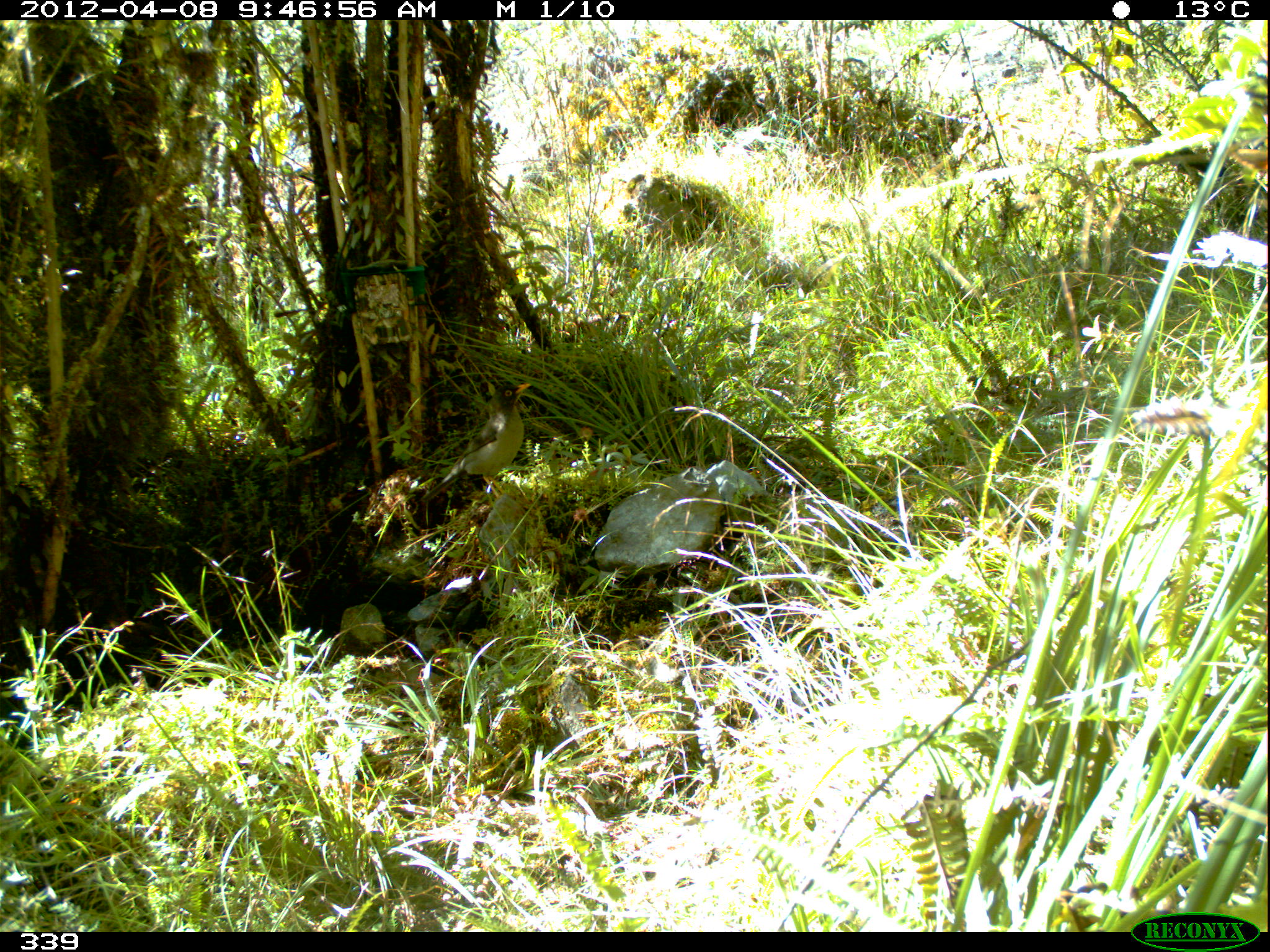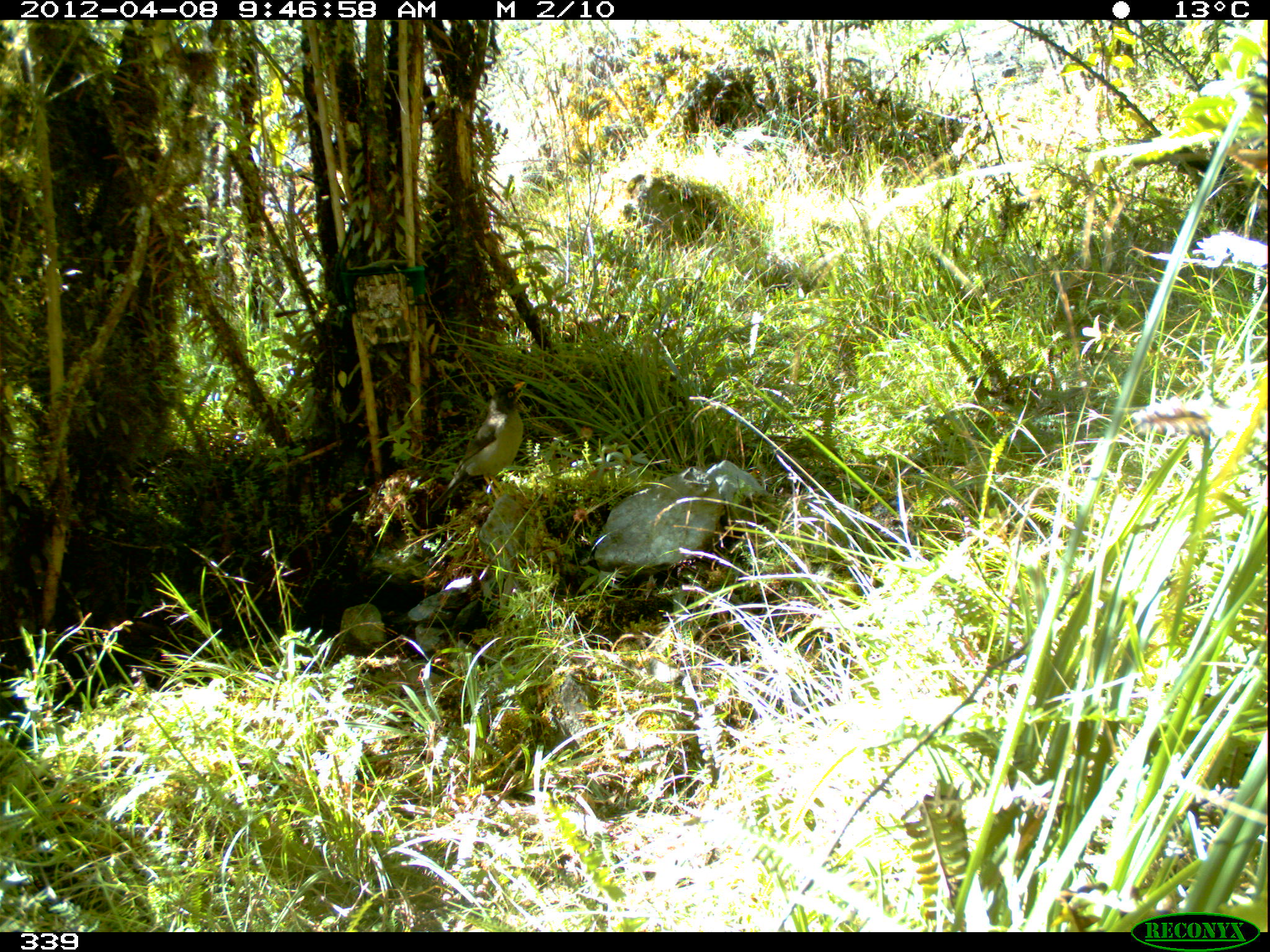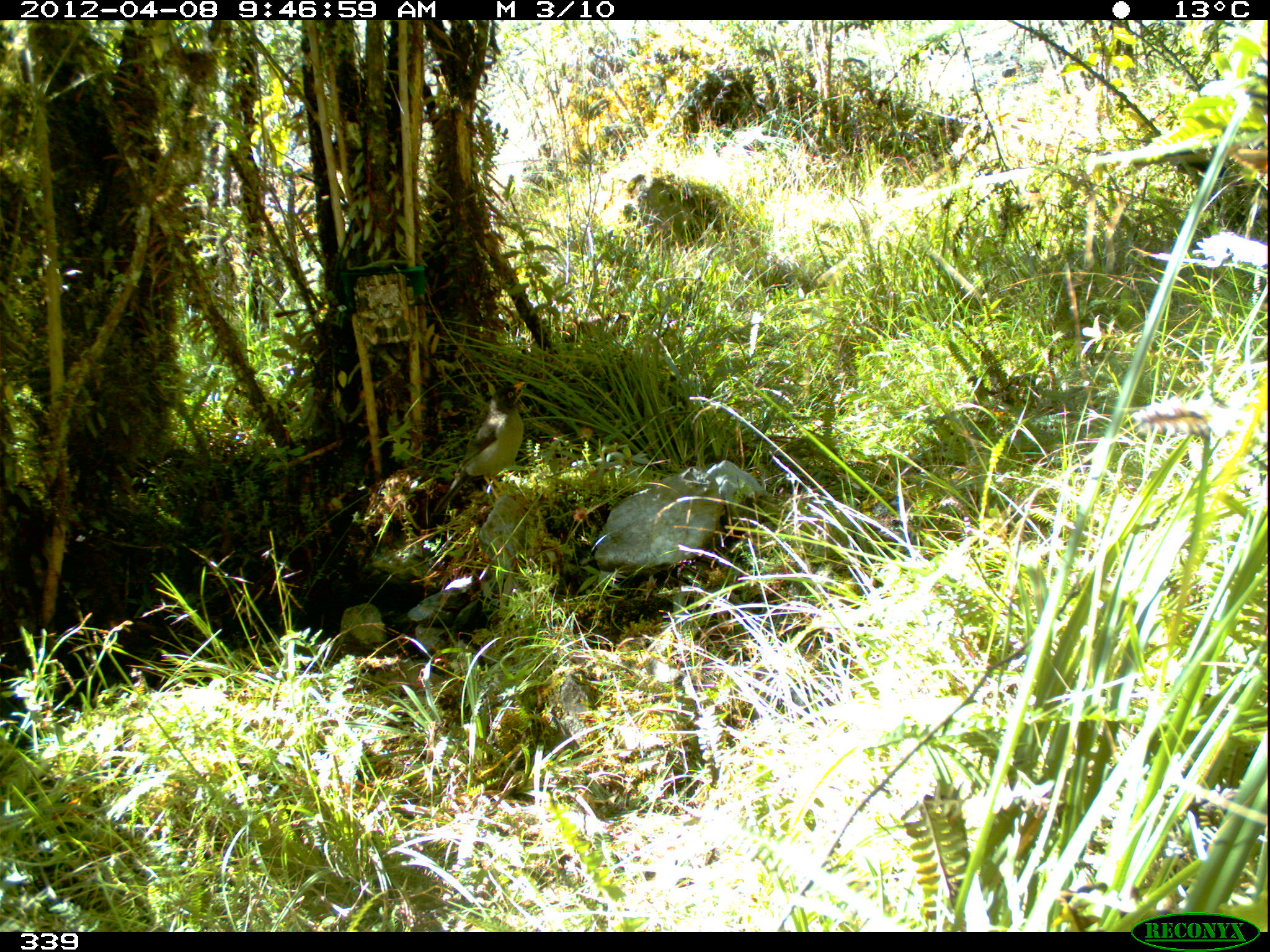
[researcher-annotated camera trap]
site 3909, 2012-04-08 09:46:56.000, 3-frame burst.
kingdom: Animalia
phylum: Chordata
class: Aves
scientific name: Aves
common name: bird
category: unknown bird